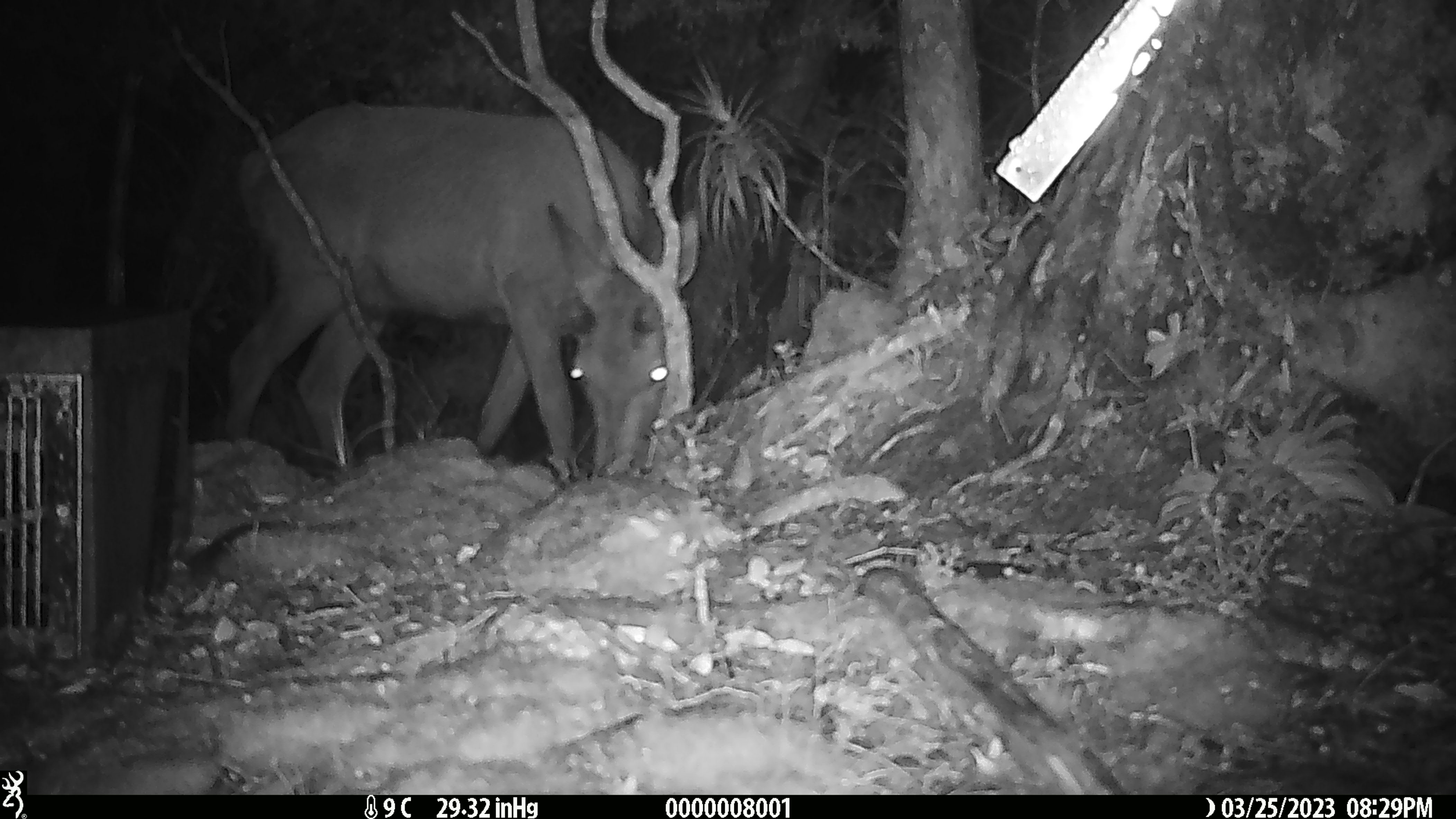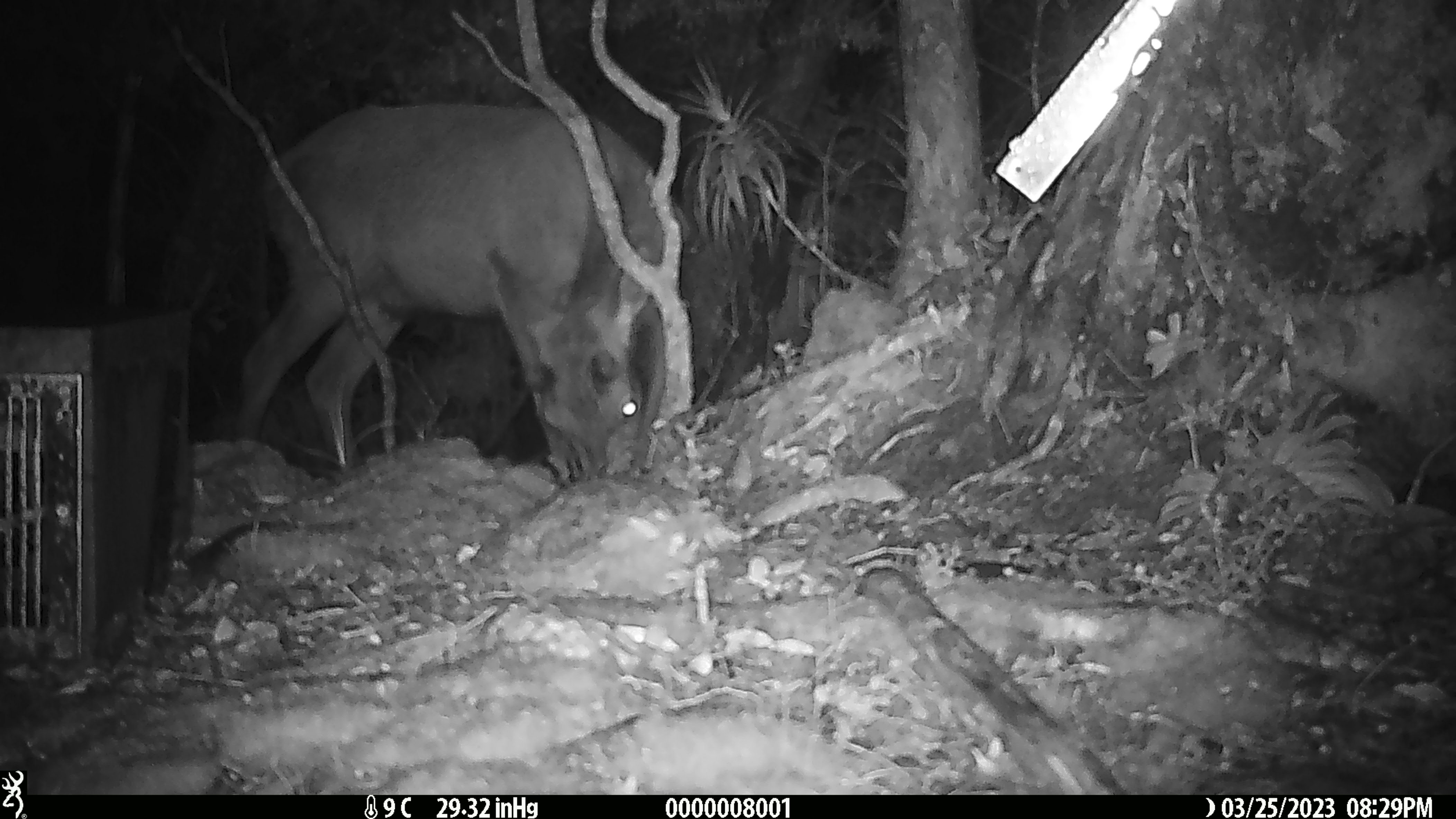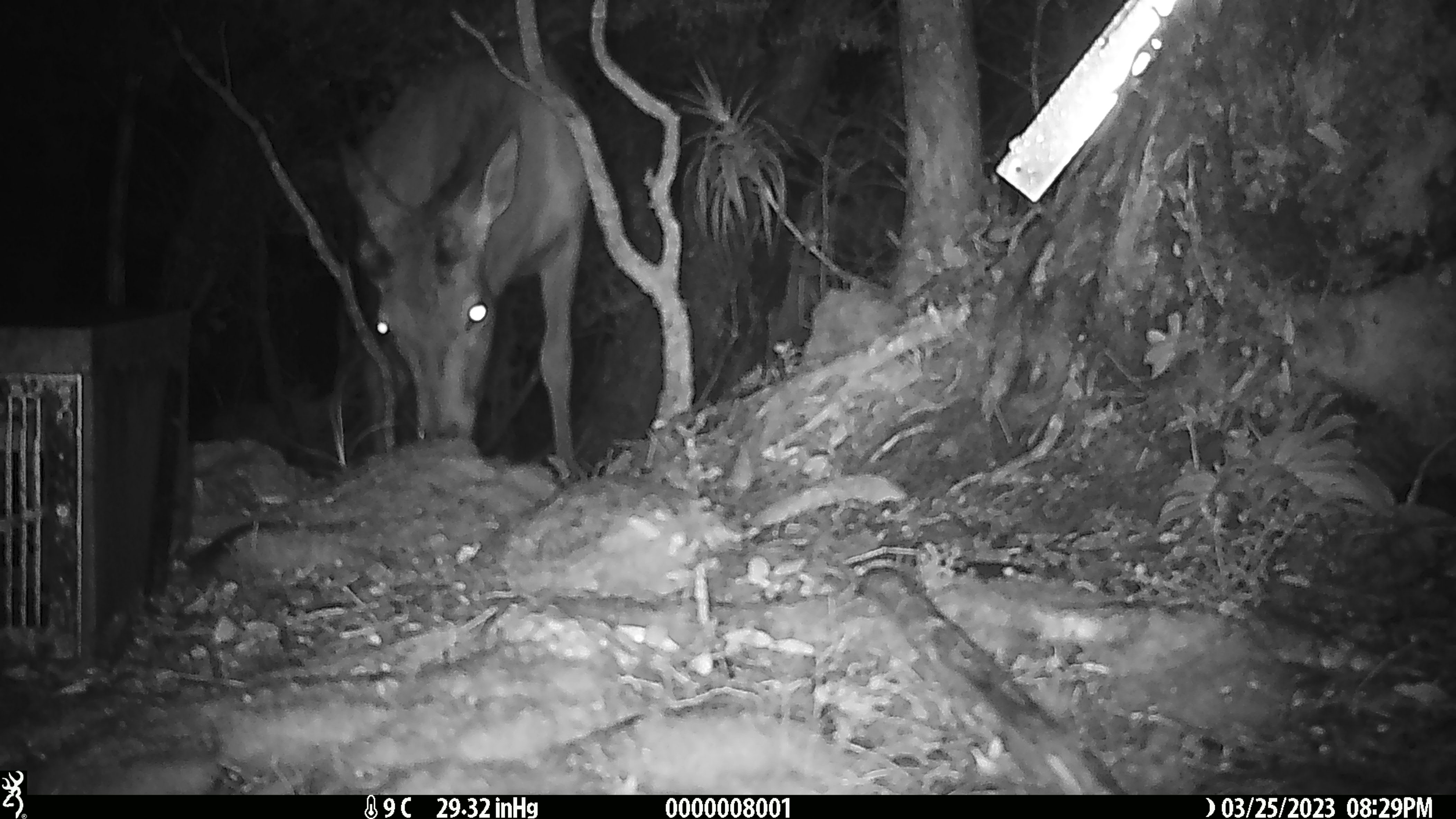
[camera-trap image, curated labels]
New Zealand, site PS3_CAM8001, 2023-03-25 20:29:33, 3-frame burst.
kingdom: Animalia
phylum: Chordata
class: Mammalia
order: Artiodactyla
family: Cervidae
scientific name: Cervidae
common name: deer